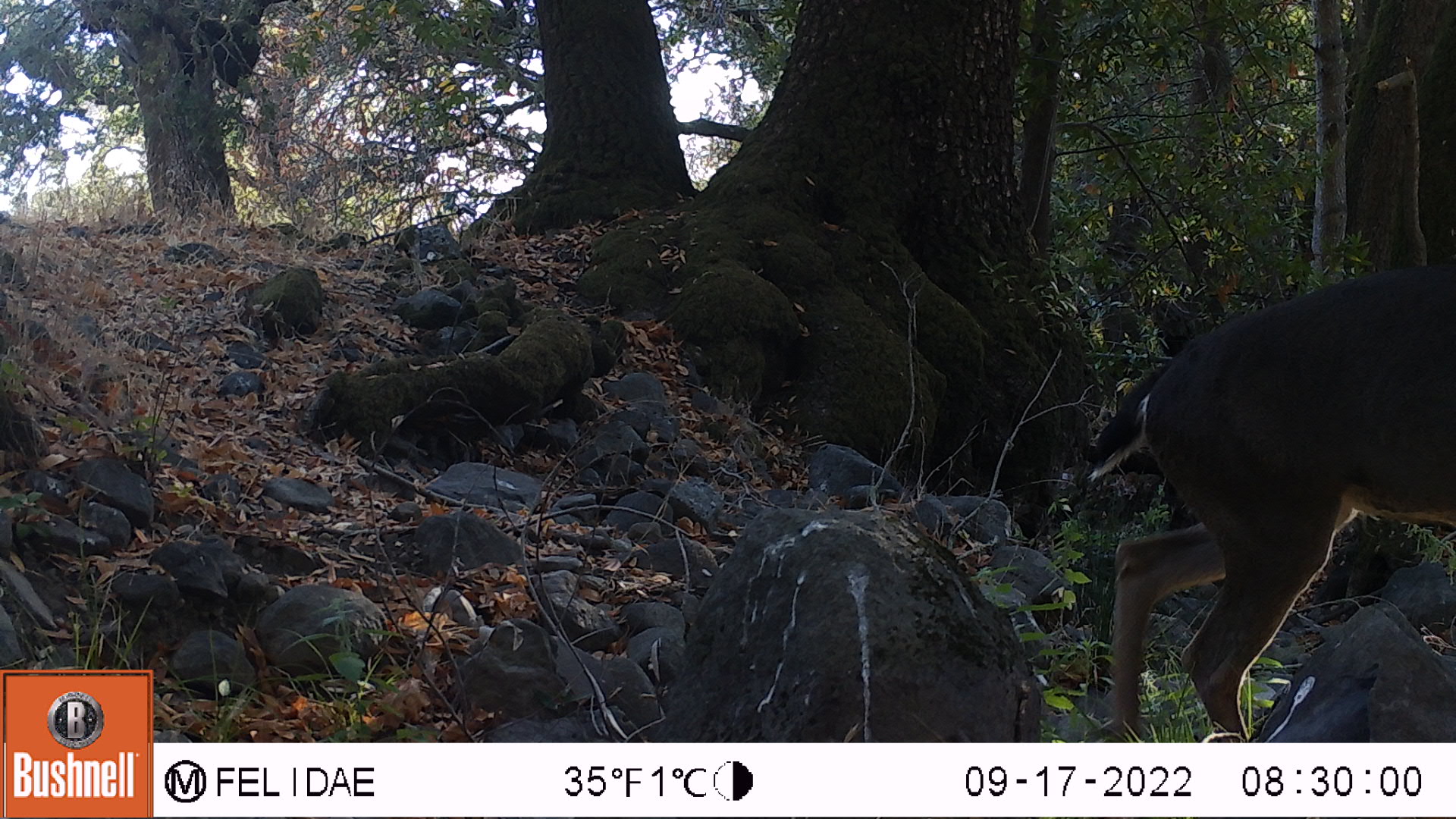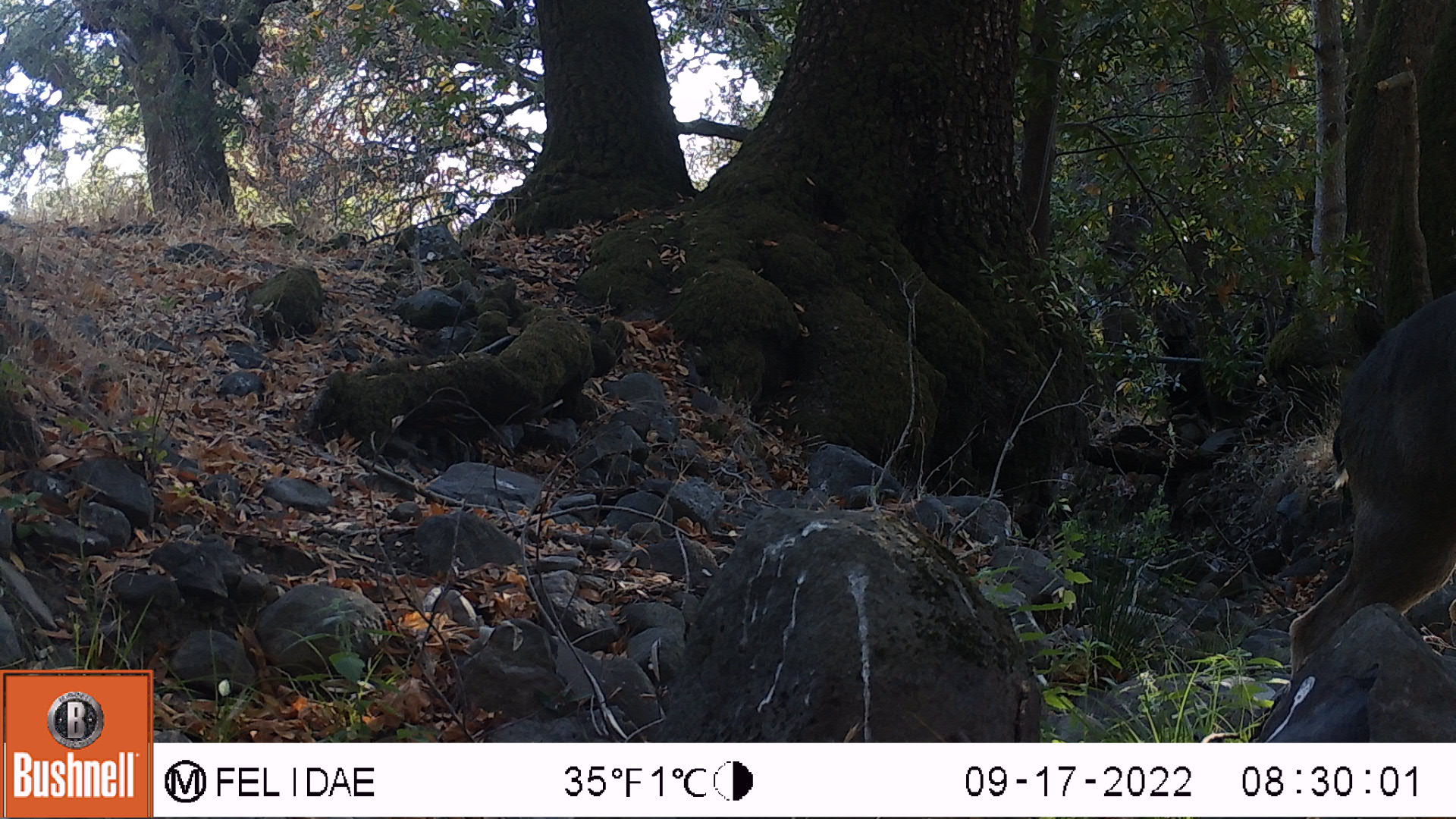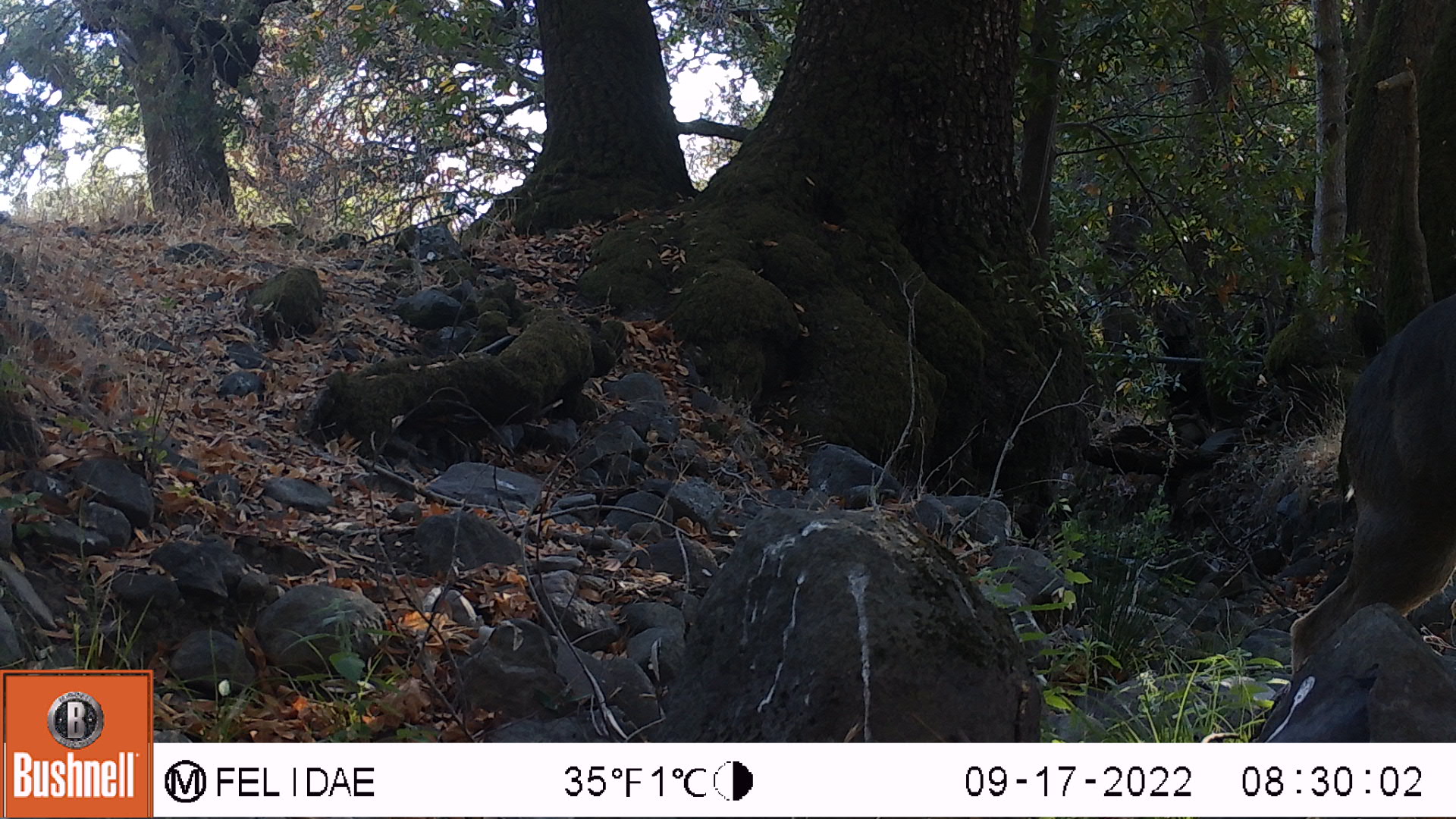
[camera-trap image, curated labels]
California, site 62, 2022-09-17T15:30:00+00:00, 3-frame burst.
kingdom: Animalia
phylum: Chordata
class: Mammalia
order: Artiodactyla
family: Cervidae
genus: Odocoileus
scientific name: Odocoileus hemionus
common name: mule deer